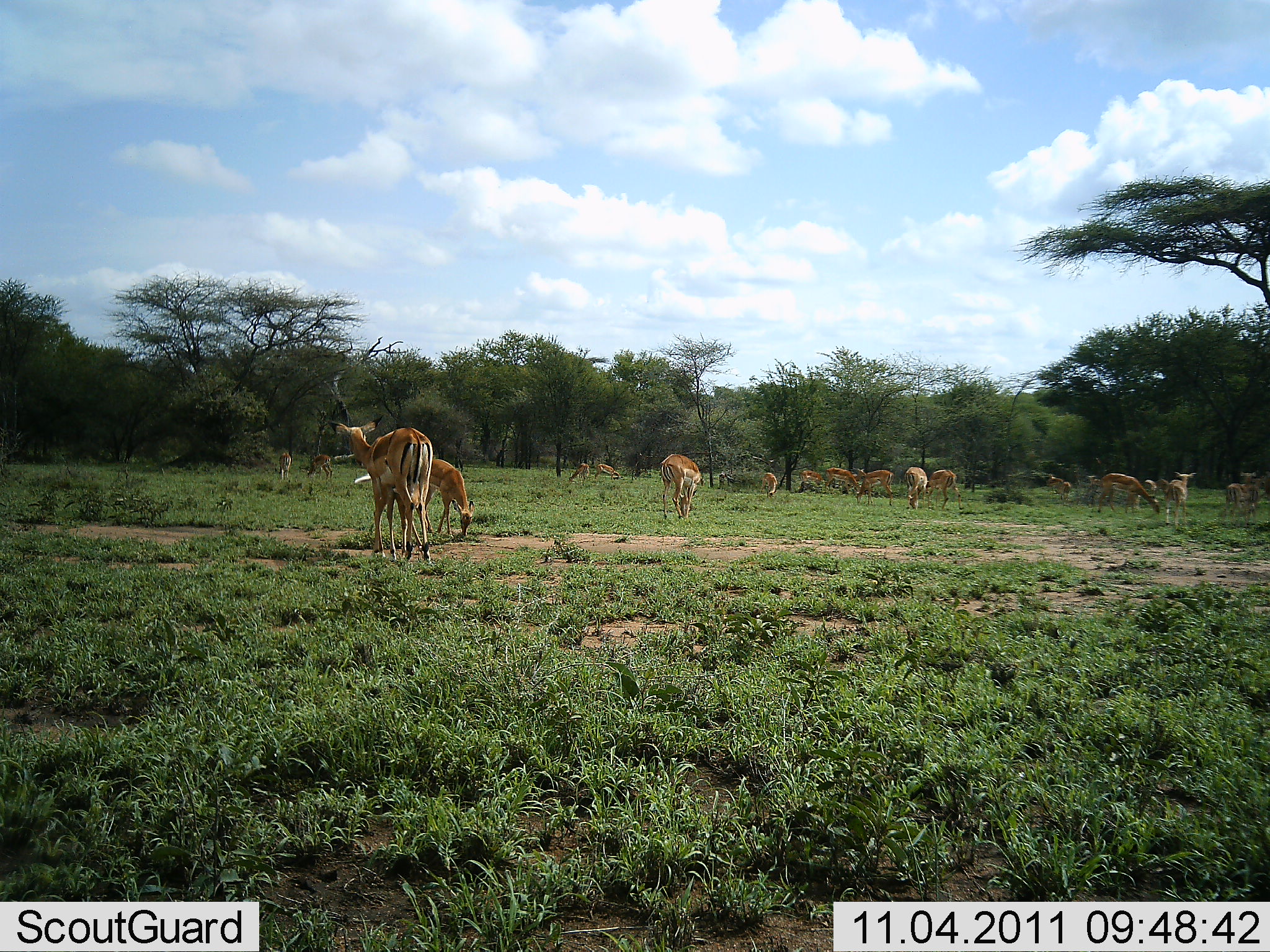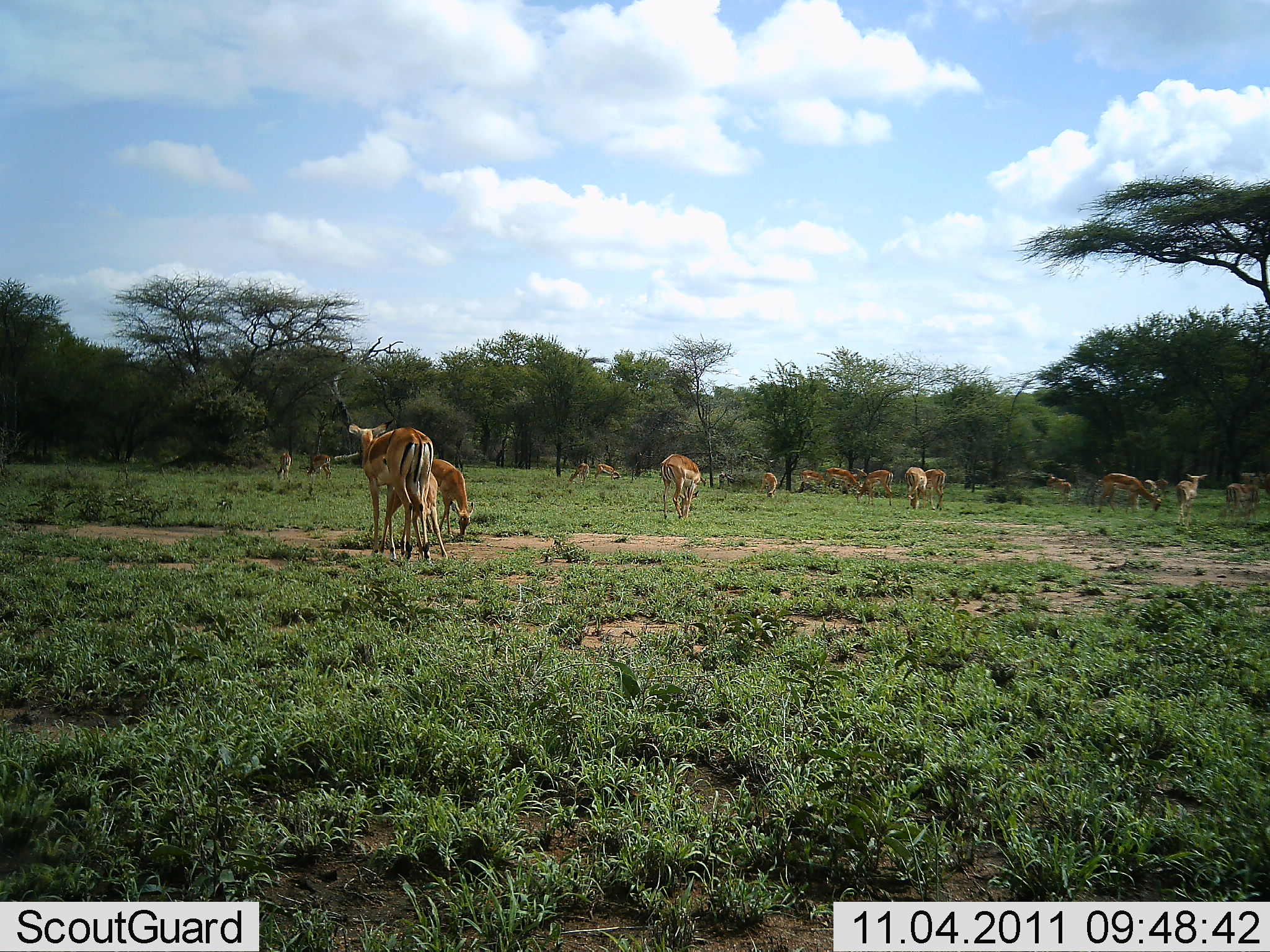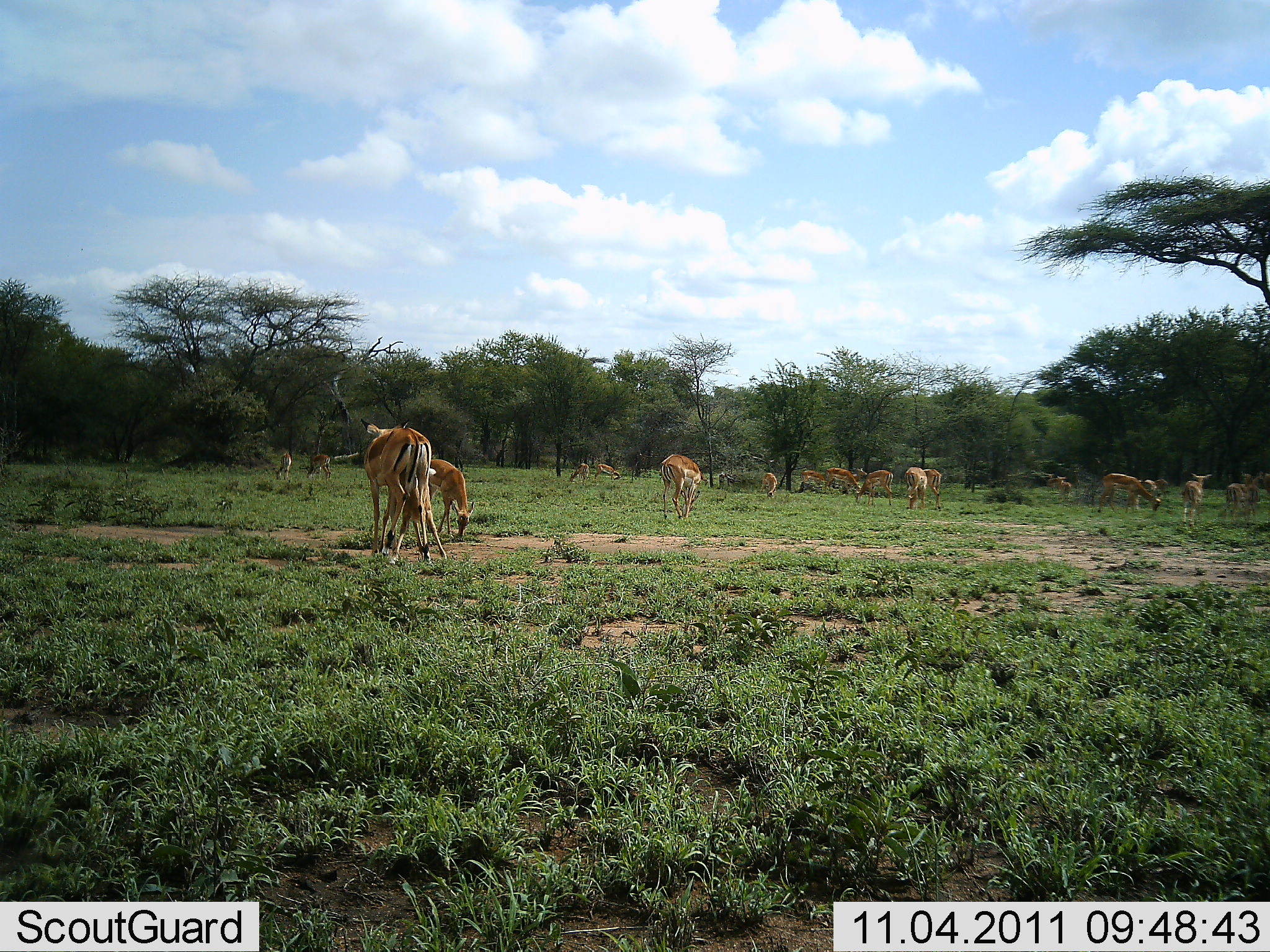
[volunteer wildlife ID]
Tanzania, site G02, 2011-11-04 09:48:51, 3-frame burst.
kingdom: Animalia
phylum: Chordata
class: Mammalia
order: Artiodactyla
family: Bovidae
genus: Aepyceros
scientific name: Aepyceros melampus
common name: impala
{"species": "impala (Aepyceros melampus)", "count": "11-50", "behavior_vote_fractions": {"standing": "83%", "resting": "8%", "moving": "50%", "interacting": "0%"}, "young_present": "25%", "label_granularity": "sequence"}